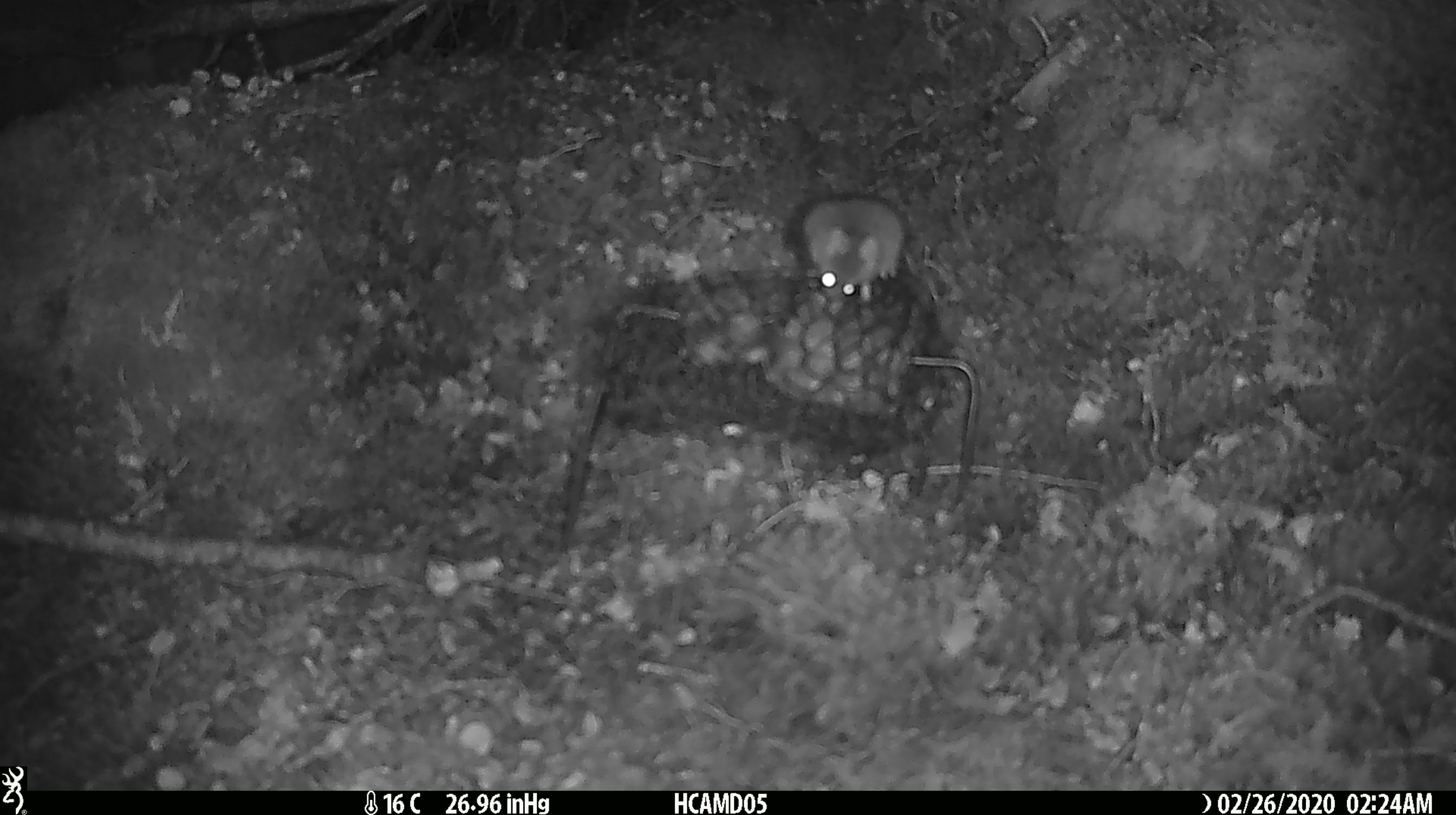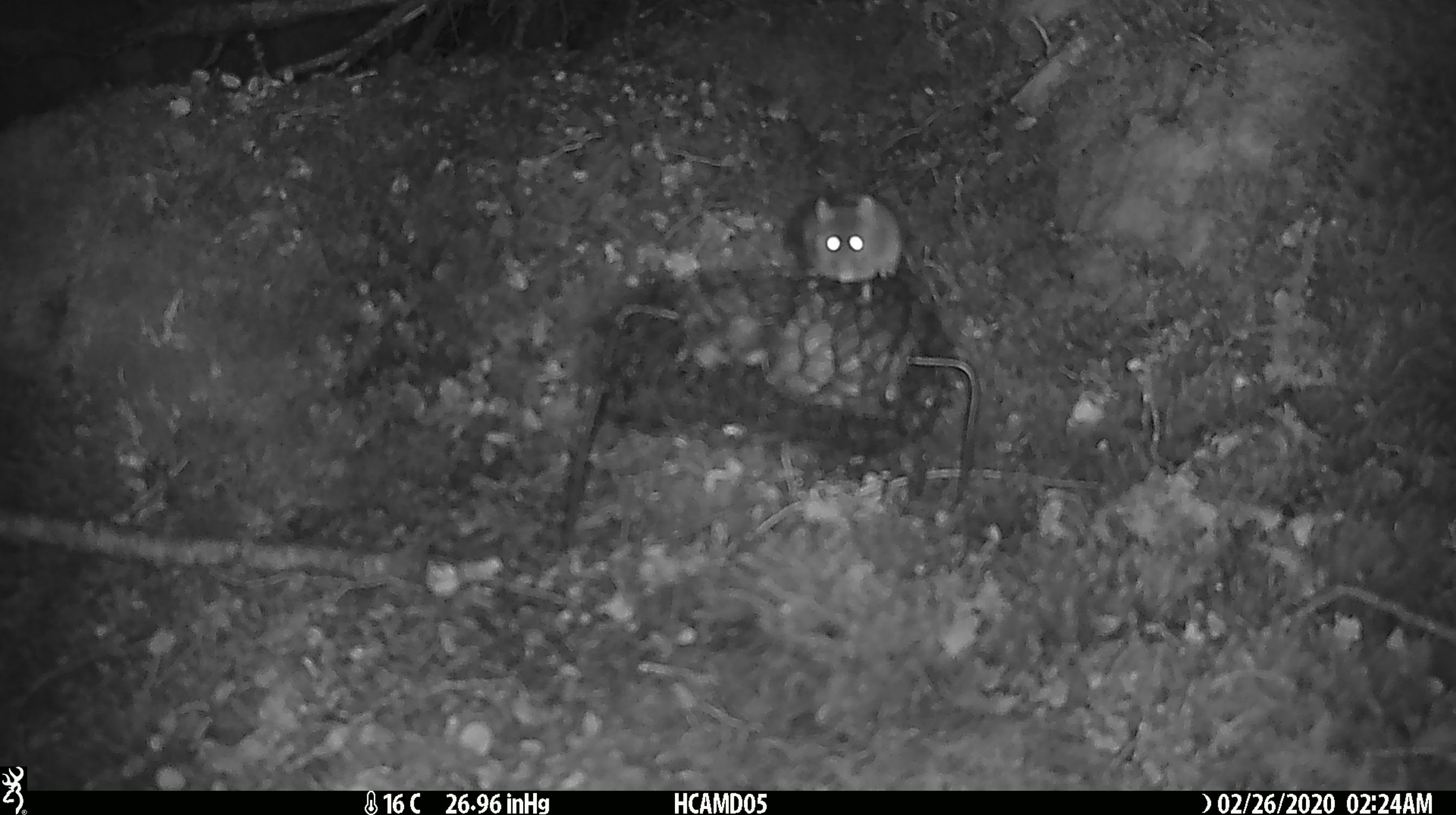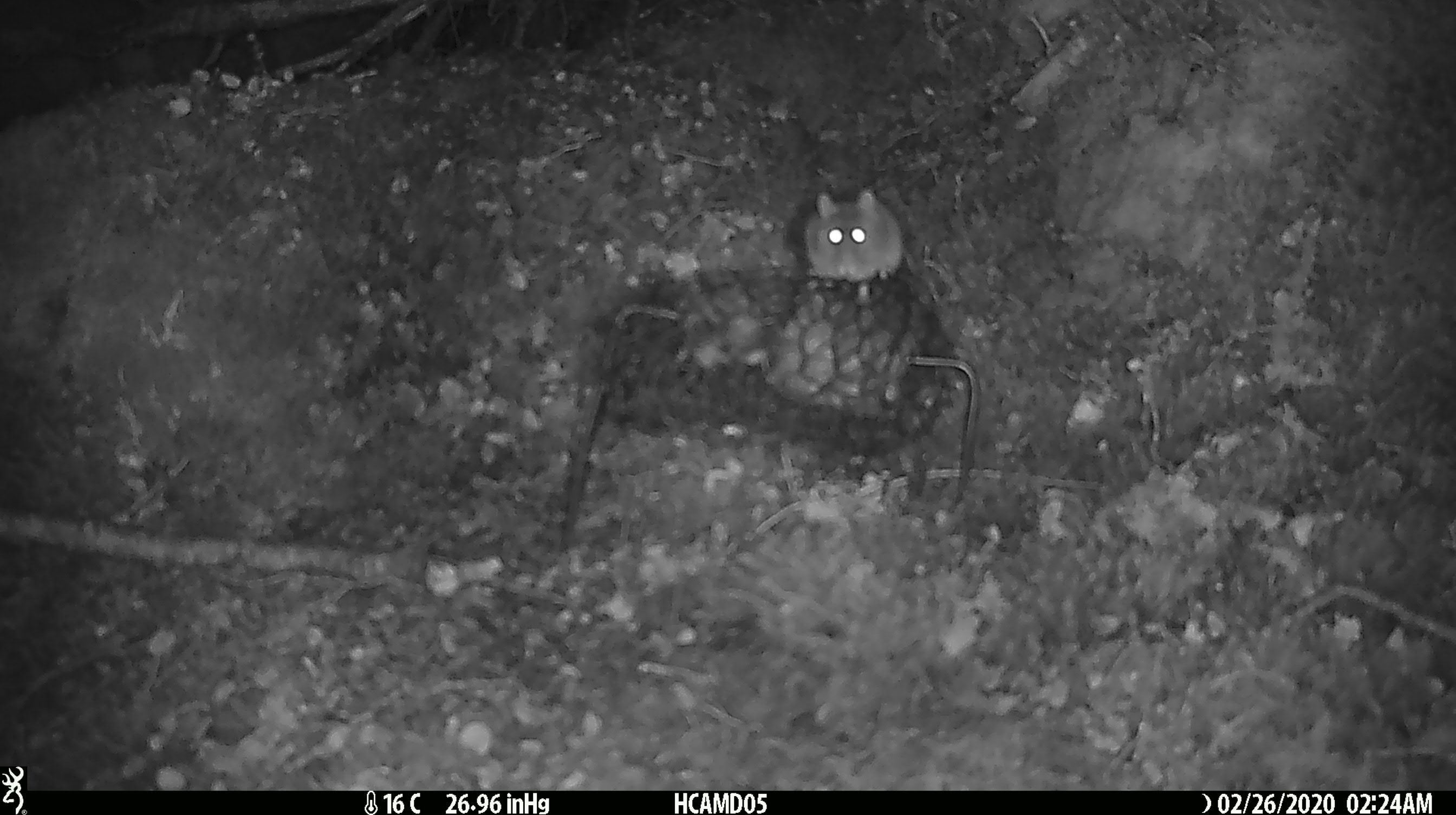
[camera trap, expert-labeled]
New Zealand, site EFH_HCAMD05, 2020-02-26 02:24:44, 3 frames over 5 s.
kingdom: Animalia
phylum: Chordata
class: Mammalia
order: Rodentia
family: Muridae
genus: Mus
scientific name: Mus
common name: mouse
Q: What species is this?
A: Mouse (Mus).